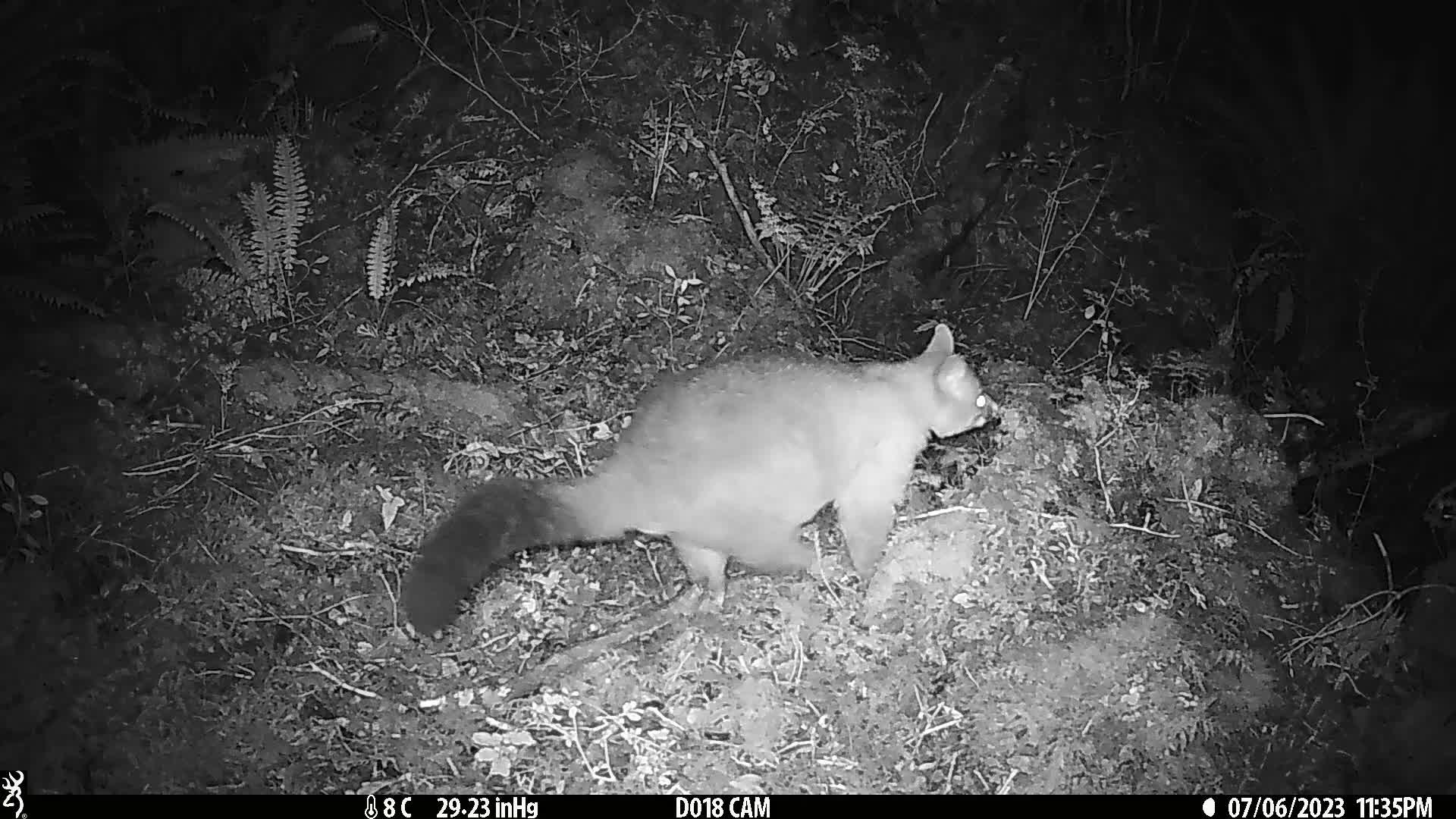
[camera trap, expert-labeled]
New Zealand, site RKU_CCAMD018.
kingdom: Animalia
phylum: Chordata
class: Mammalia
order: Diprotodontia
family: Phalangeridae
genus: Trichosurus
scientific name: Trichosurus vulpecula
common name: common brushtail possum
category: possum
Possum (common brushtail possum) (Trichosurus vulpecula).